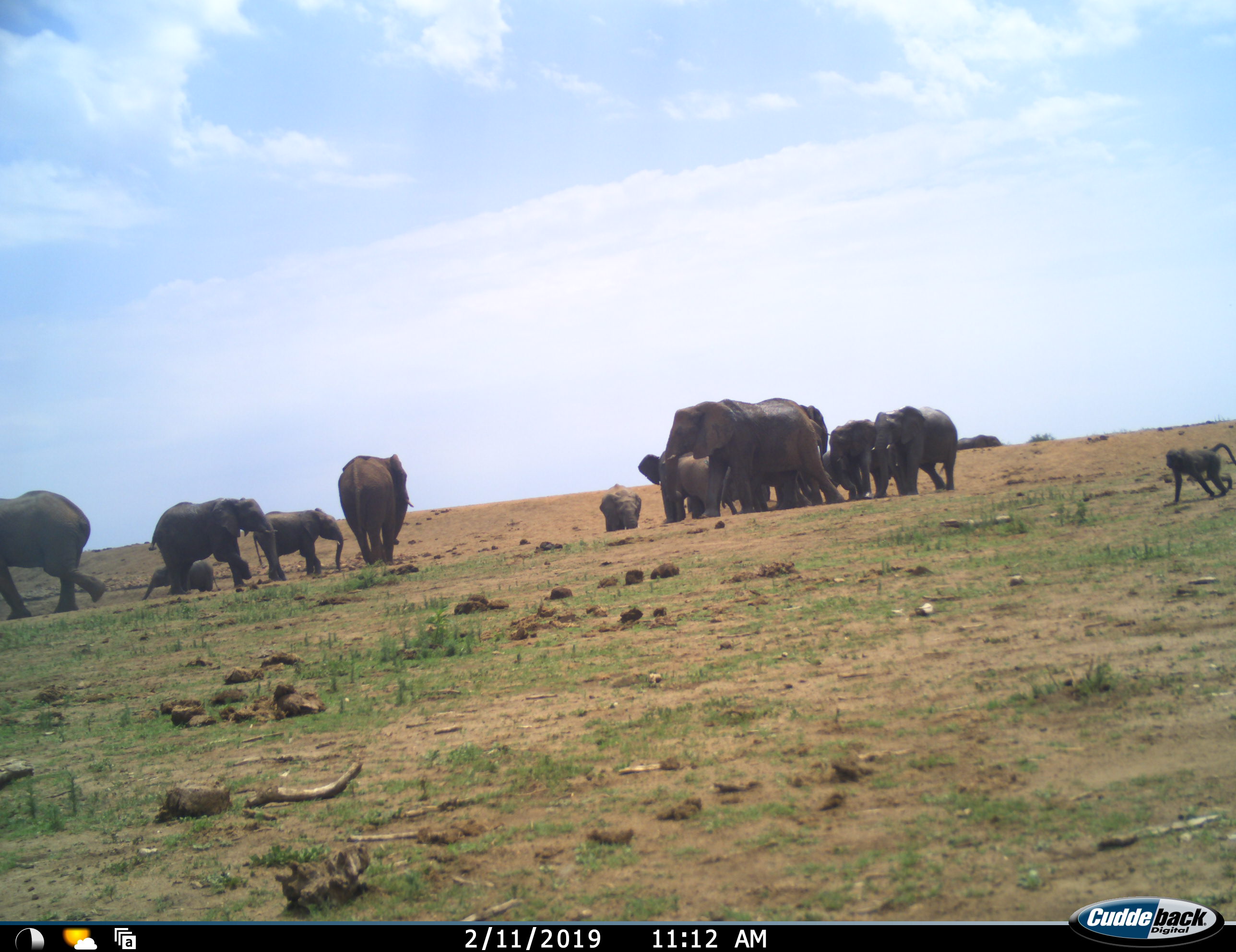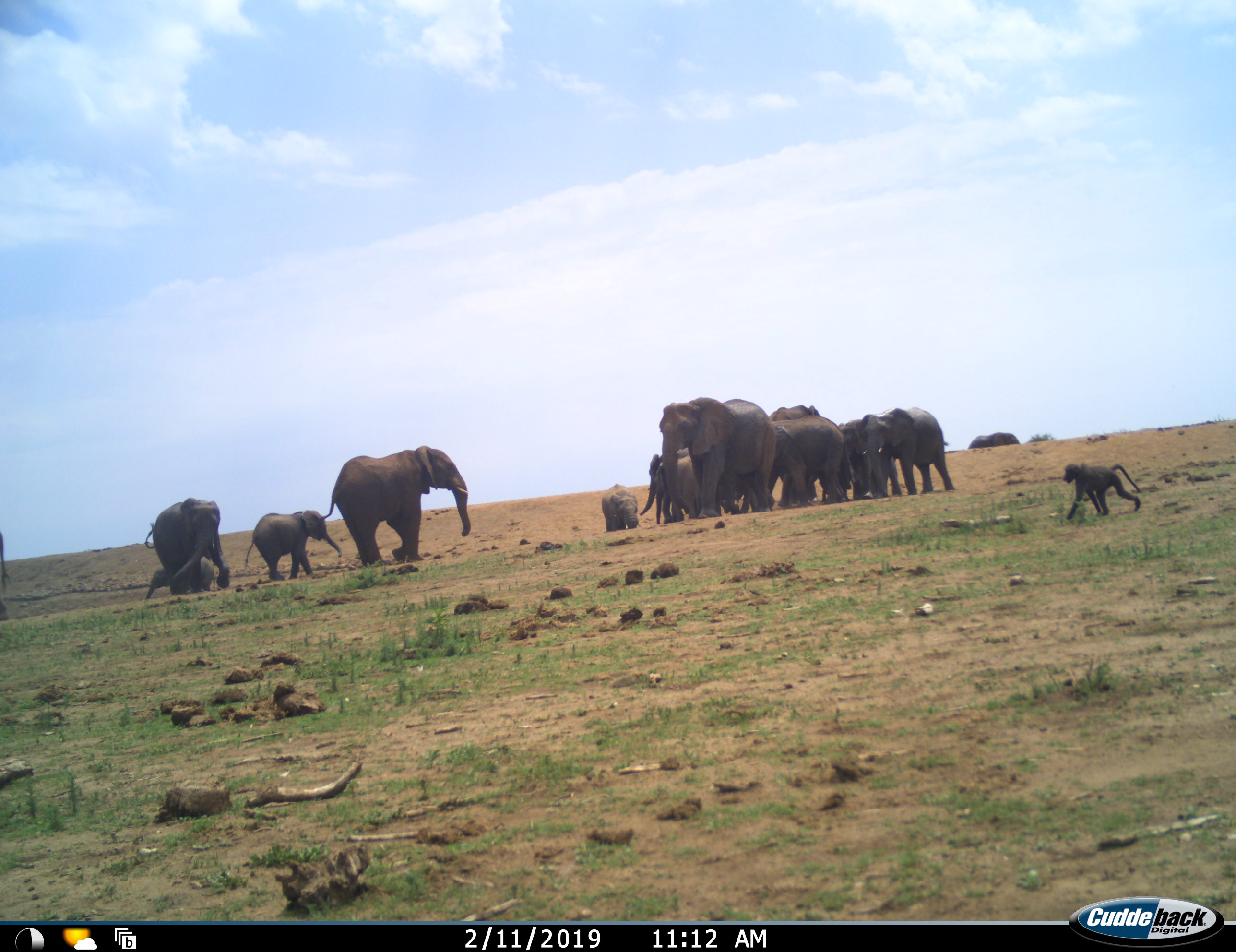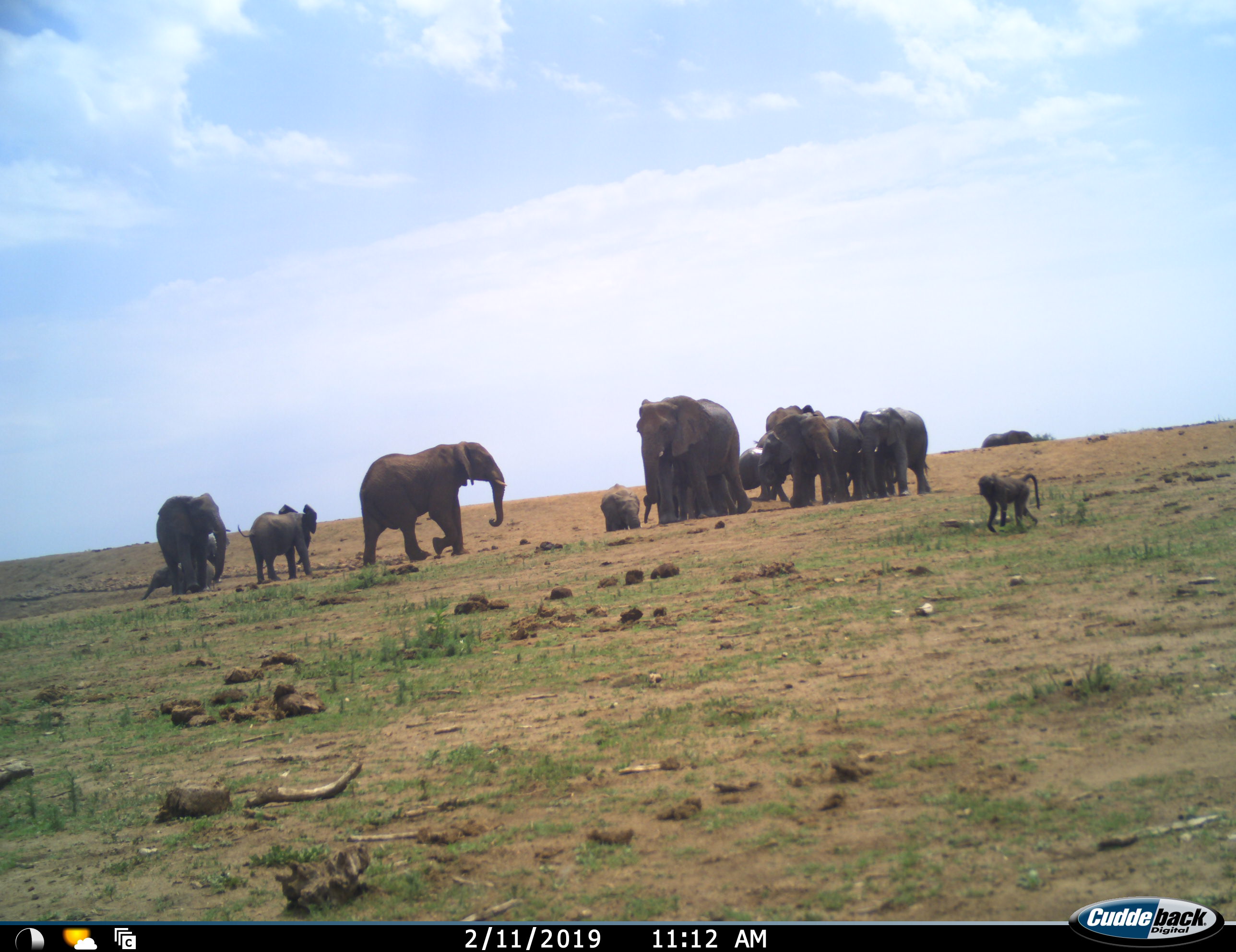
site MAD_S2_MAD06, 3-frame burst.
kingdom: Animalia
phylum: Chordata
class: Mammalia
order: Primates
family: Cercopithecidae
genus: Papio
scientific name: Papio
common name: baboon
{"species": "baboon (Papio)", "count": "1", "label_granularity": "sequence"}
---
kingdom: Animalia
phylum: Chordata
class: Mammalia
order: Proboscidea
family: Elephantidae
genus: Loxodonta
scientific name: Loxodonta africana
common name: african bush elephant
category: elephant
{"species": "elephant (african bush elephant) (Loxodonta africana)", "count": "11-50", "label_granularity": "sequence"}